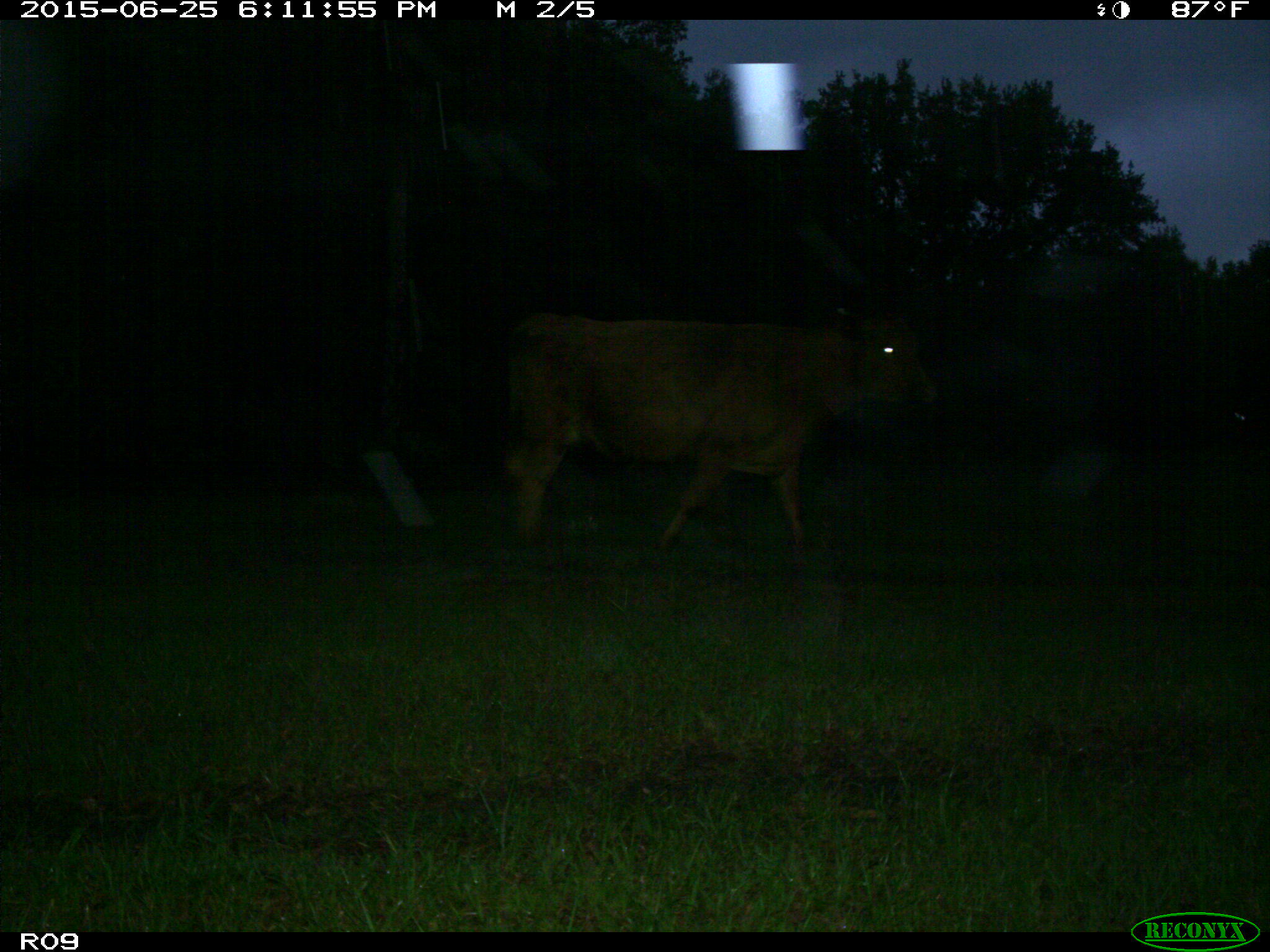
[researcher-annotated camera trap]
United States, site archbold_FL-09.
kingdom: Animalia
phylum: Chordata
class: Mammalia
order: Artiodactyla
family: Bovidae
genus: Bos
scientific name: Bos taurus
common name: domestic cow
Bos taurus (domestic cow).